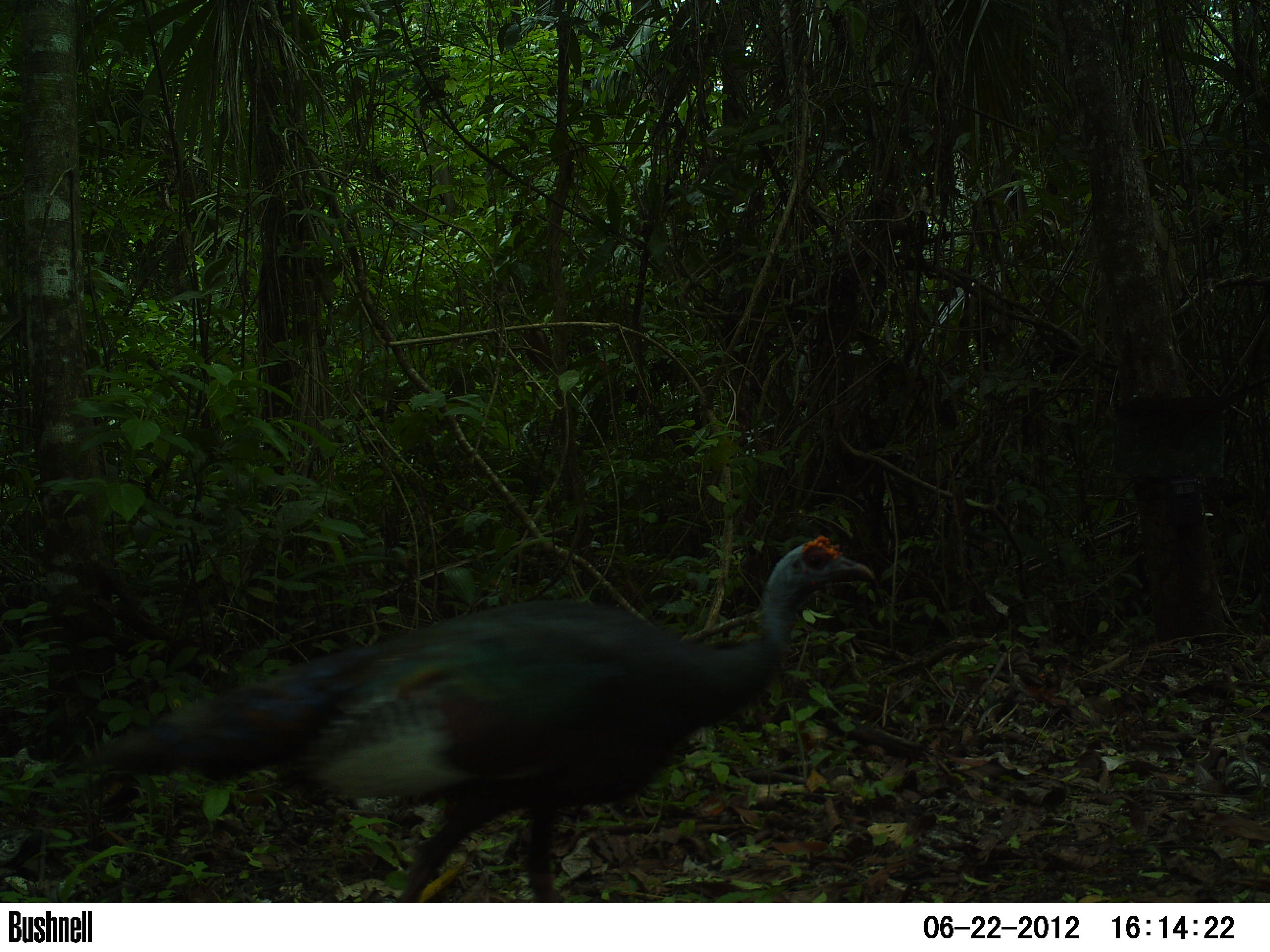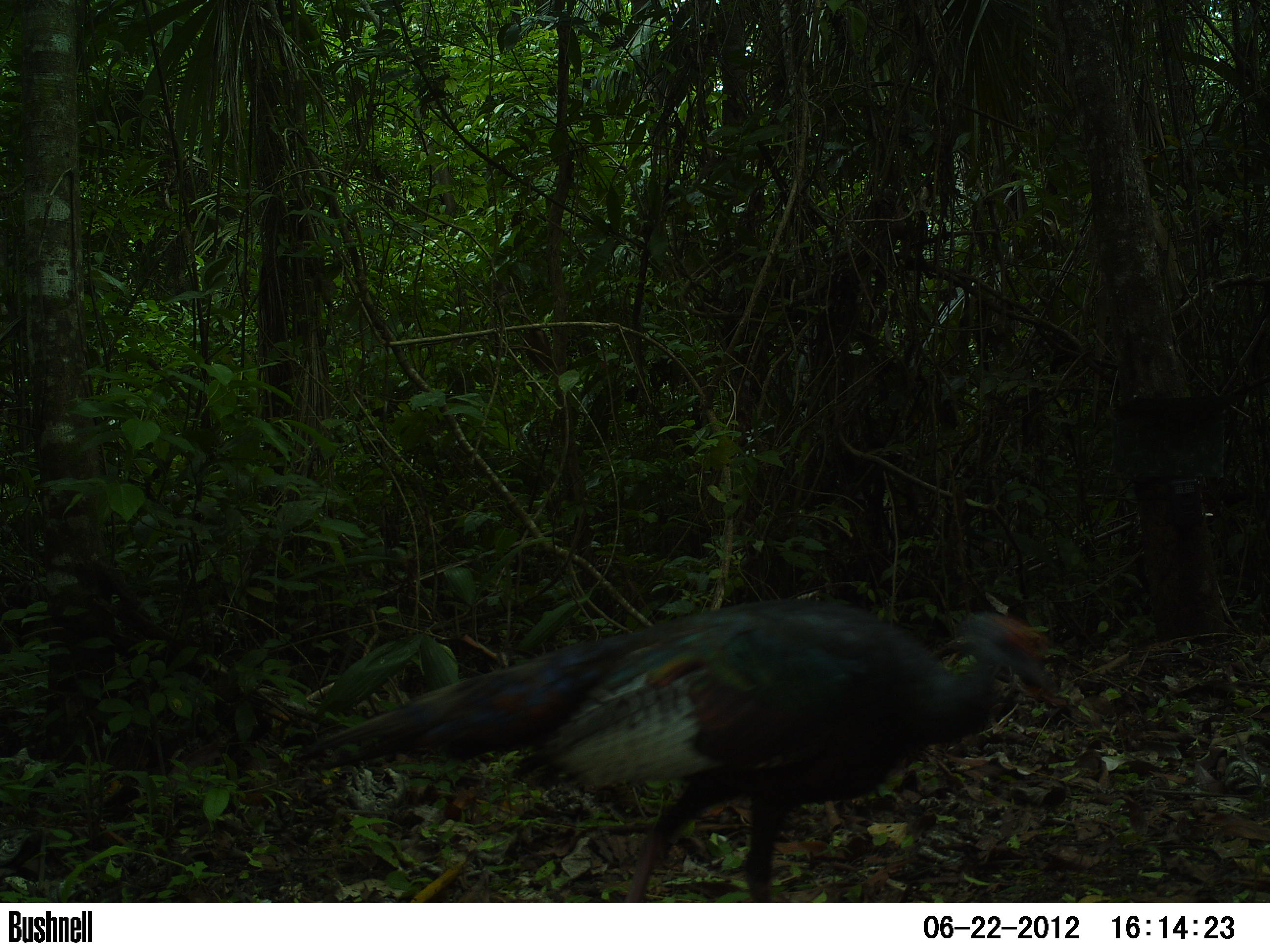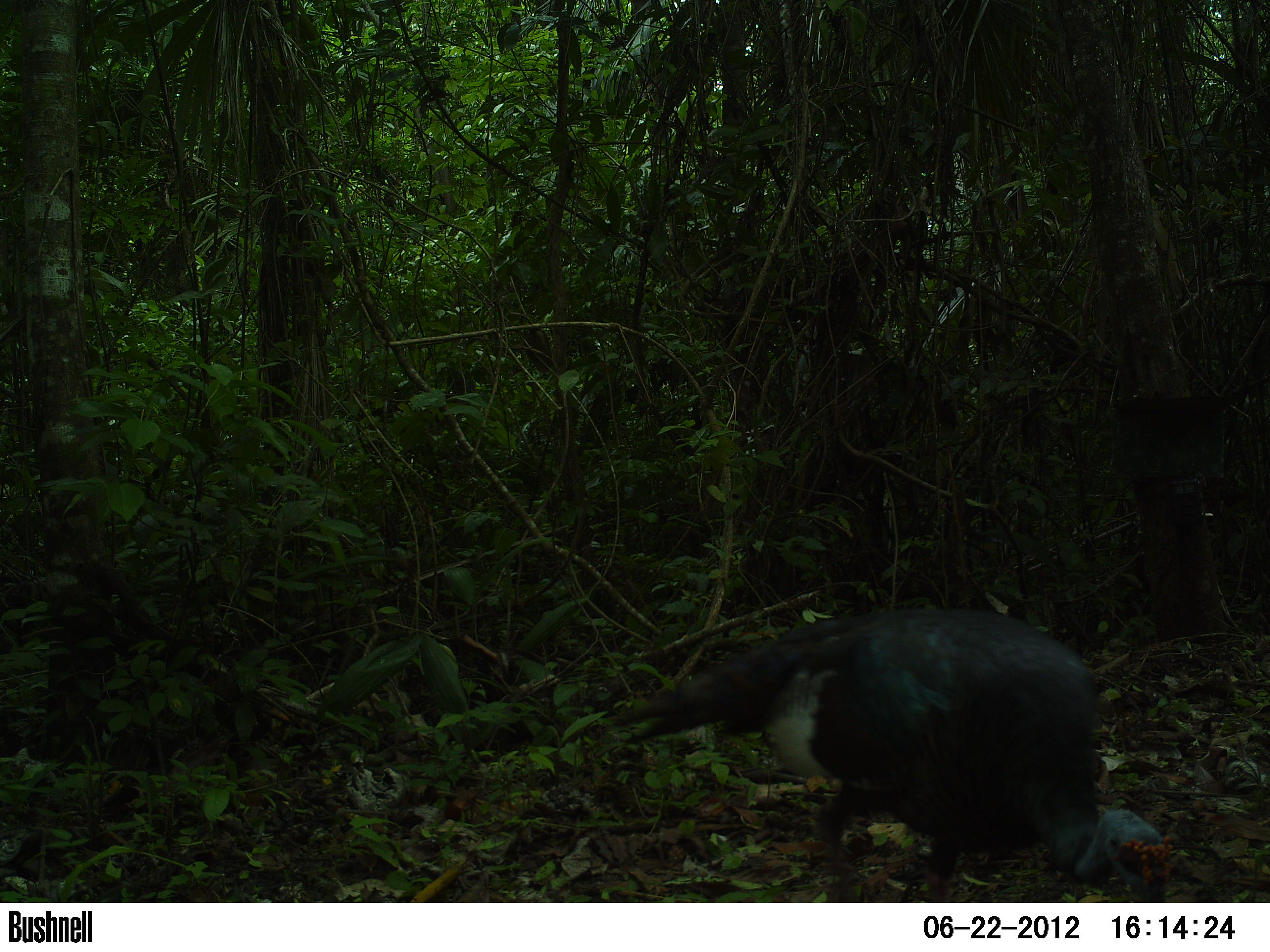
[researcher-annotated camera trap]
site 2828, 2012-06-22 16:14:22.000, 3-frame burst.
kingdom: Animalia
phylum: Chordata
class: Aves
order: Galliformes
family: Phasianidae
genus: Meleagris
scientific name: Meleagris ocellata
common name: ocellated turkey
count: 1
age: adult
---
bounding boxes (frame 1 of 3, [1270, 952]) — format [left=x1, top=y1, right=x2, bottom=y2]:
meleagris ocellata: [left=79, top=535, right=876, bottom=903]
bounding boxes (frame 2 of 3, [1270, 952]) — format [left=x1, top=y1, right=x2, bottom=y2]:
meleagris ocellata: [left=293, top=596, right=1063, bottom=903]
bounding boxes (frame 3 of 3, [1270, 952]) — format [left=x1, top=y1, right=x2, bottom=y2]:
meleagris ocellata: [left=607, top=599, right=1170, bottom=902]